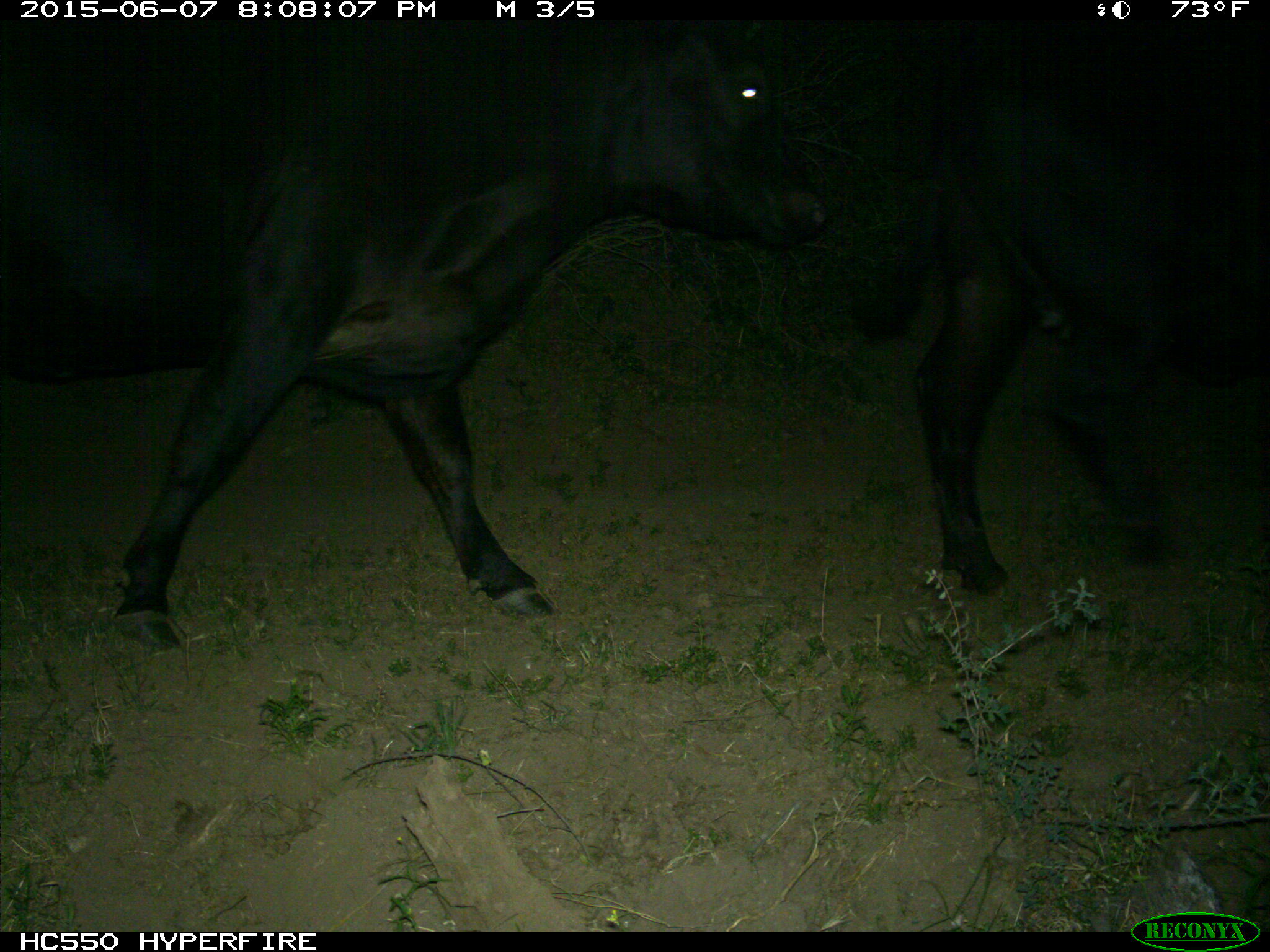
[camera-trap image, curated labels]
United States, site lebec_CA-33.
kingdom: Animalia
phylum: Chordata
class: Mammalia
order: Artiodactyla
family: Bovidae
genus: Bos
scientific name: Bos taurus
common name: domestic cow